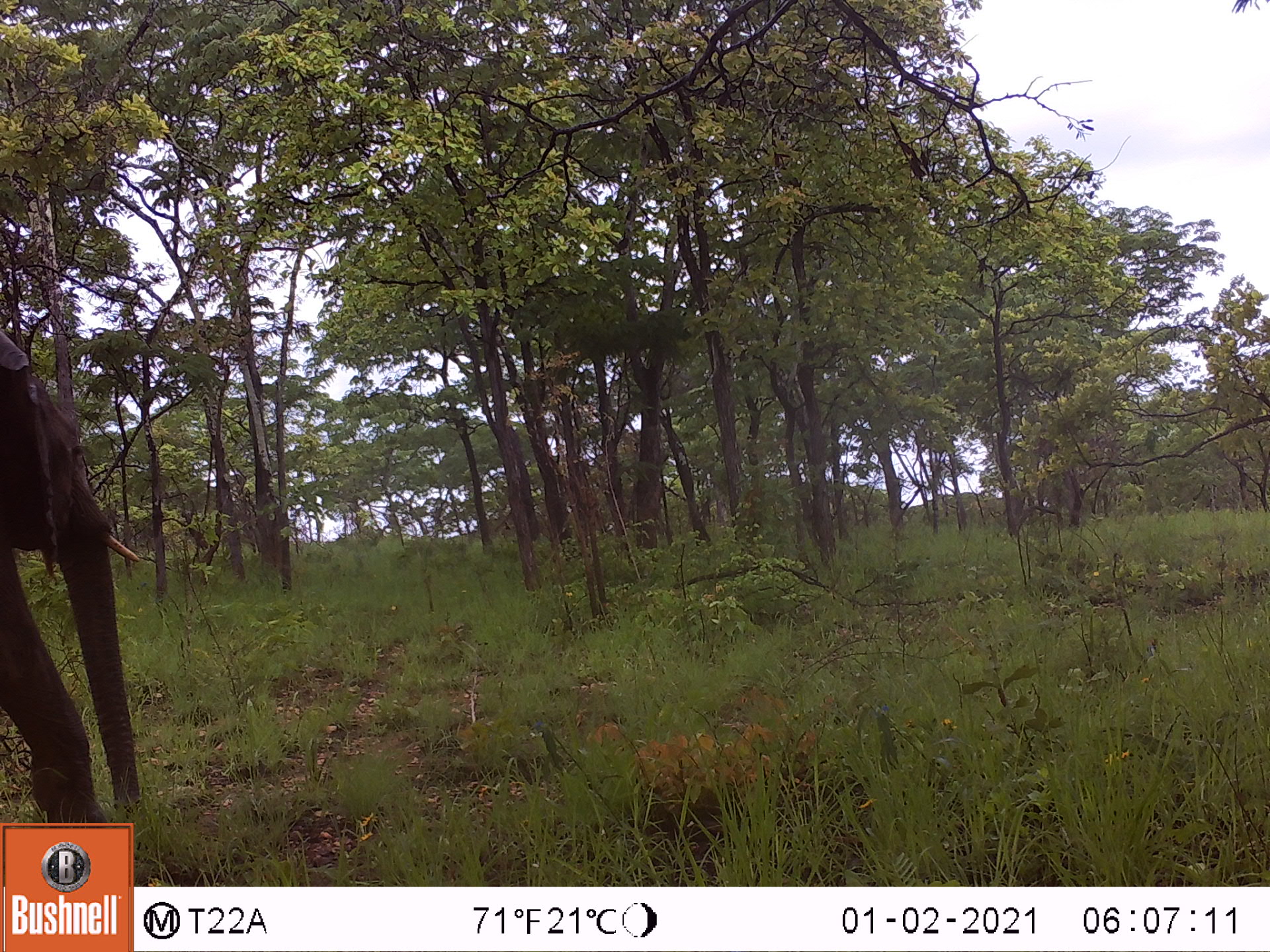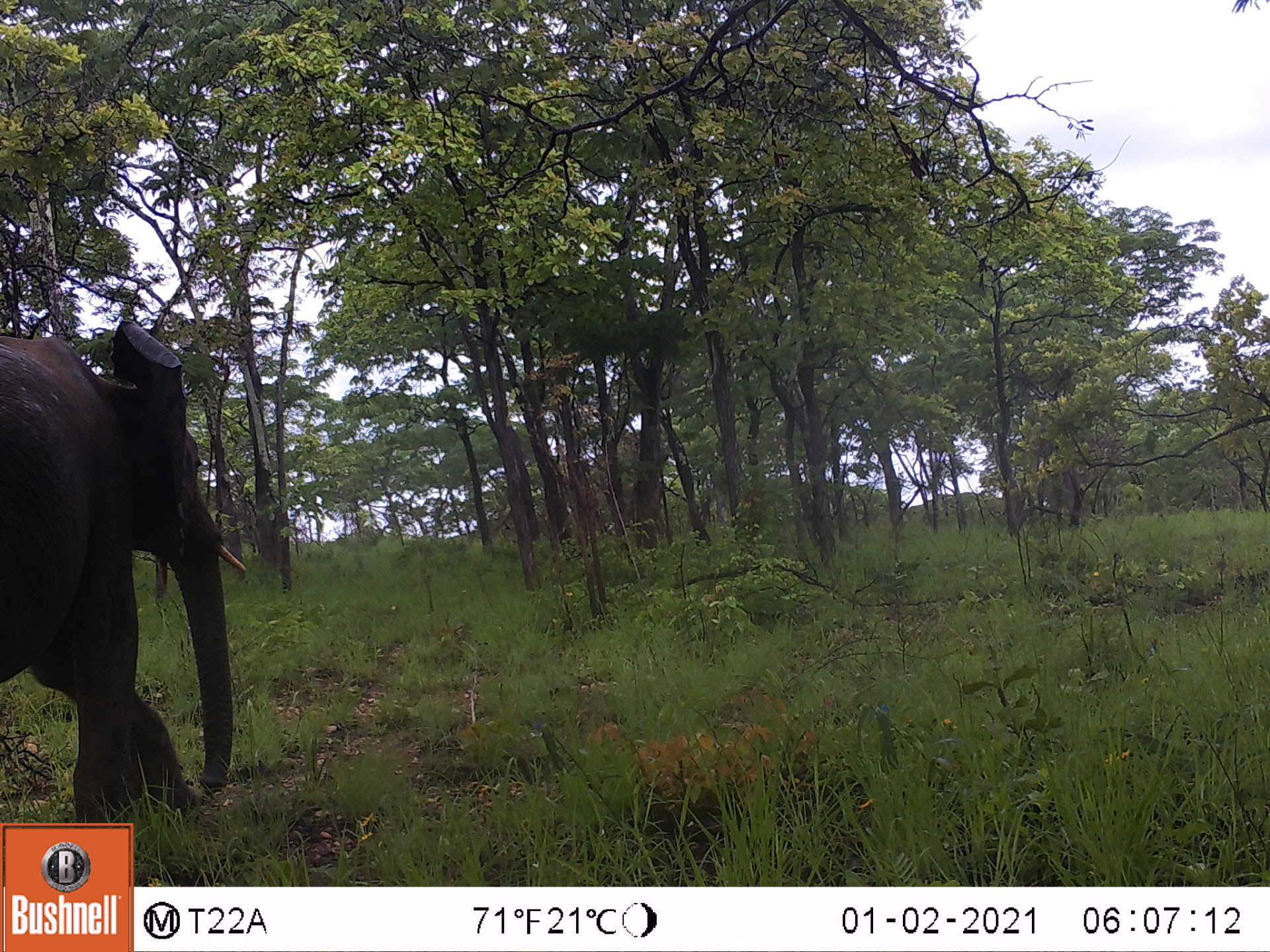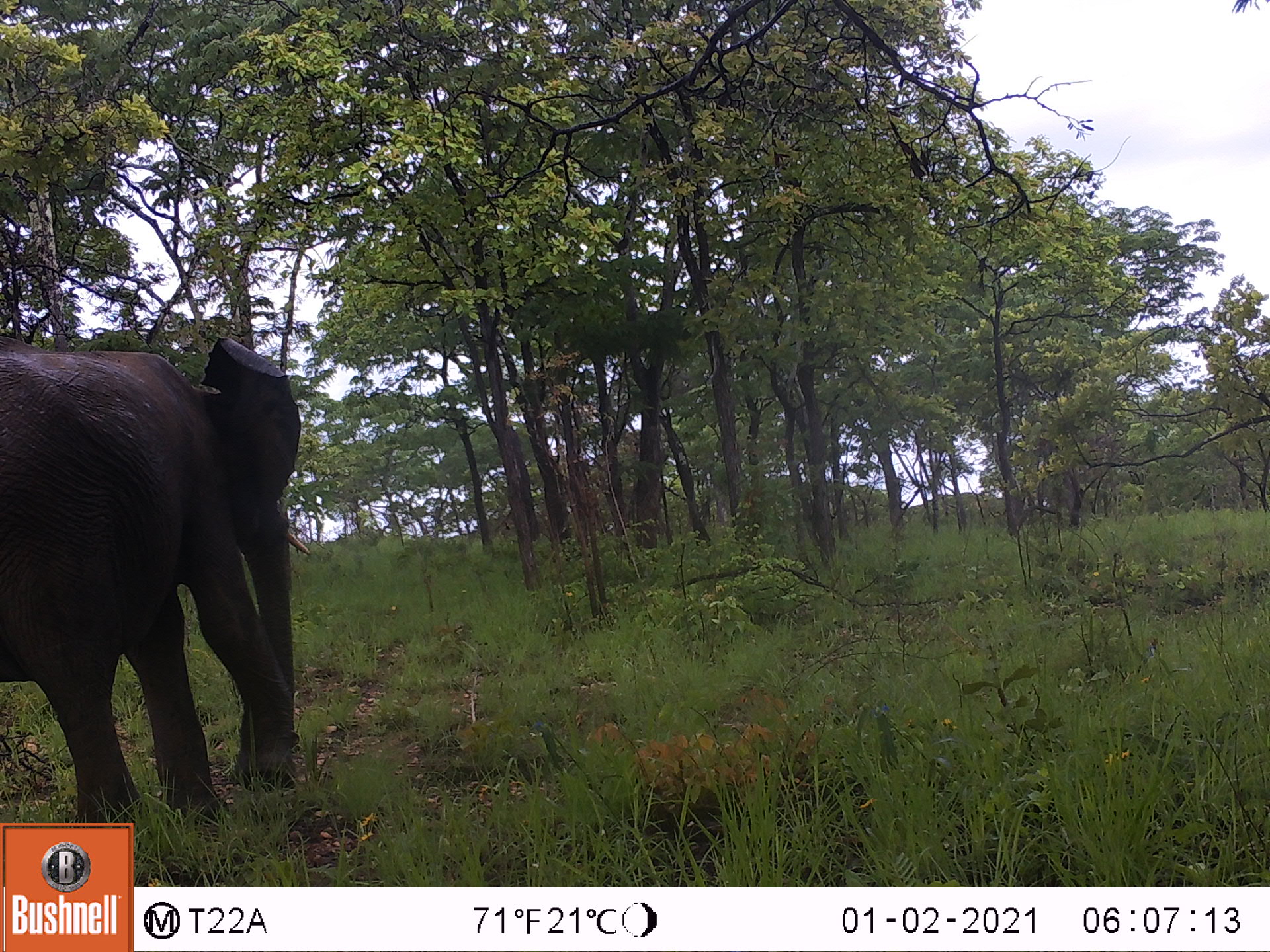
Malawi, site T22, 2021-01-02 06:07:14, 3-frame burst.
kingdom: Animalia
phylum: Chordata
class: Mammalia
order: Proboscidea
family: Elephantidae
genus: Loxodonta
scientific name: Loxodonta africana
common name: african savanna elephant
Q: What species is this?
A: African savanna elephant (Loxodonta africana).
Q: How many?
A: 1.